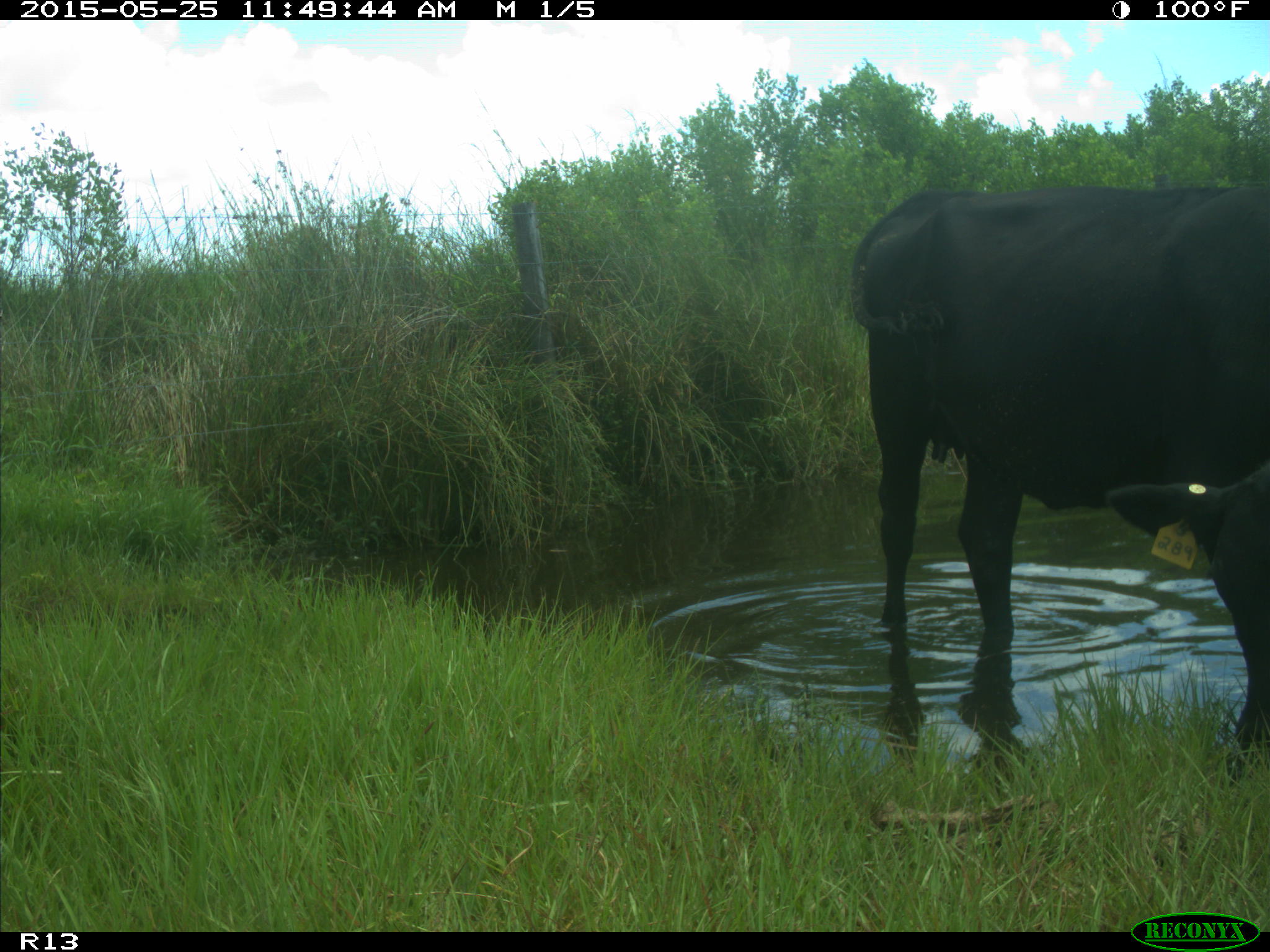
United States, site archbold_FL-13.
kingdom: Animalia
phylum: Chordata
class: Mammalia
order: Artiodactyla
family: Bovidae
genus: Bos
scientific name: Bos taurus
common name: domestic cow